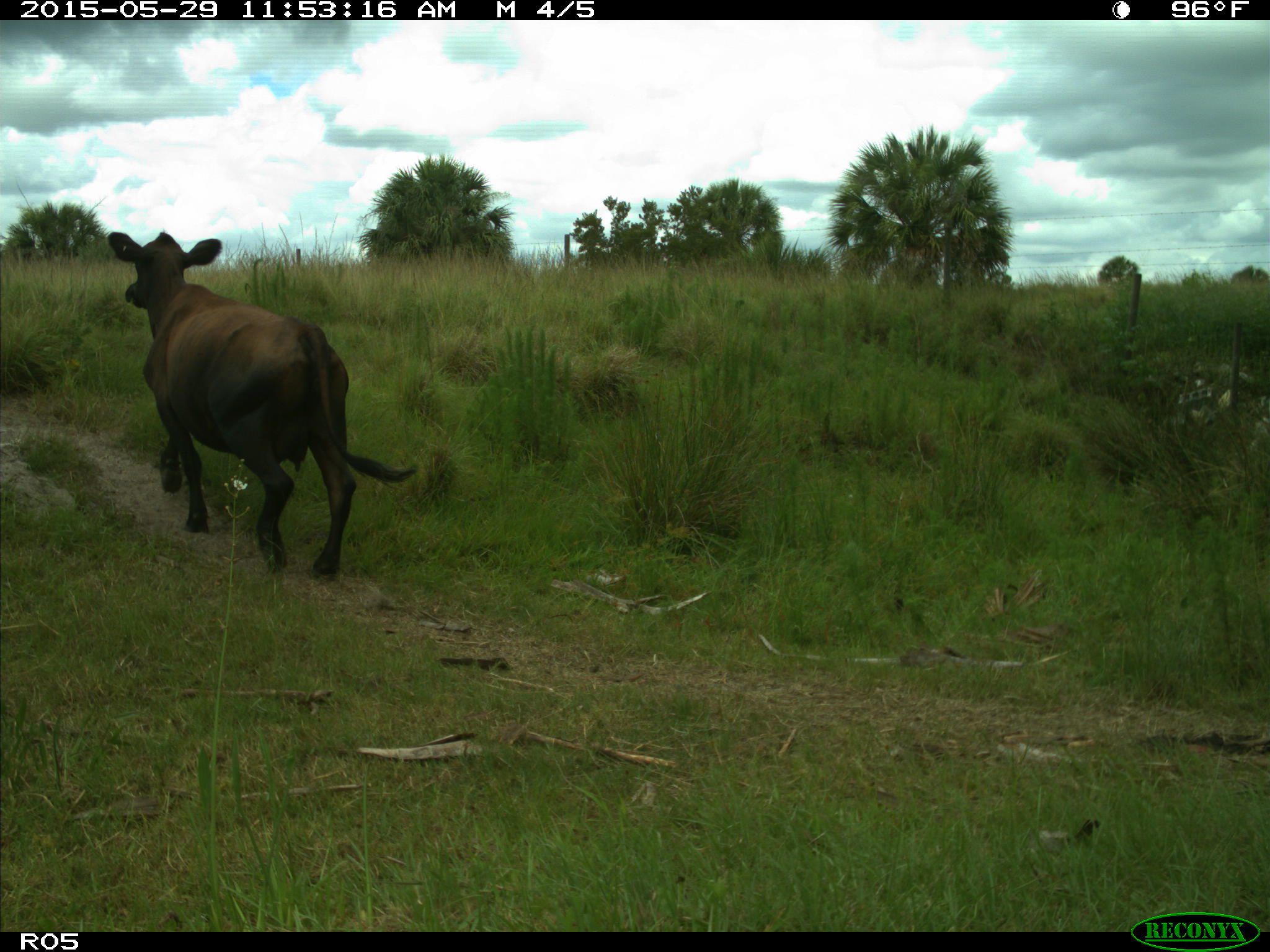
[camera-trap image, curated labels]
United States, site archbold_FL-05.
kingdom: Animalia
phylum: Chordata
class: Mammalia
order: Artiodactyla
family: Bovidae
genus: Bos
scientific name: Bos taurus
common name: domestic cow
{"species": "Bos taurus (domestic cow)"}